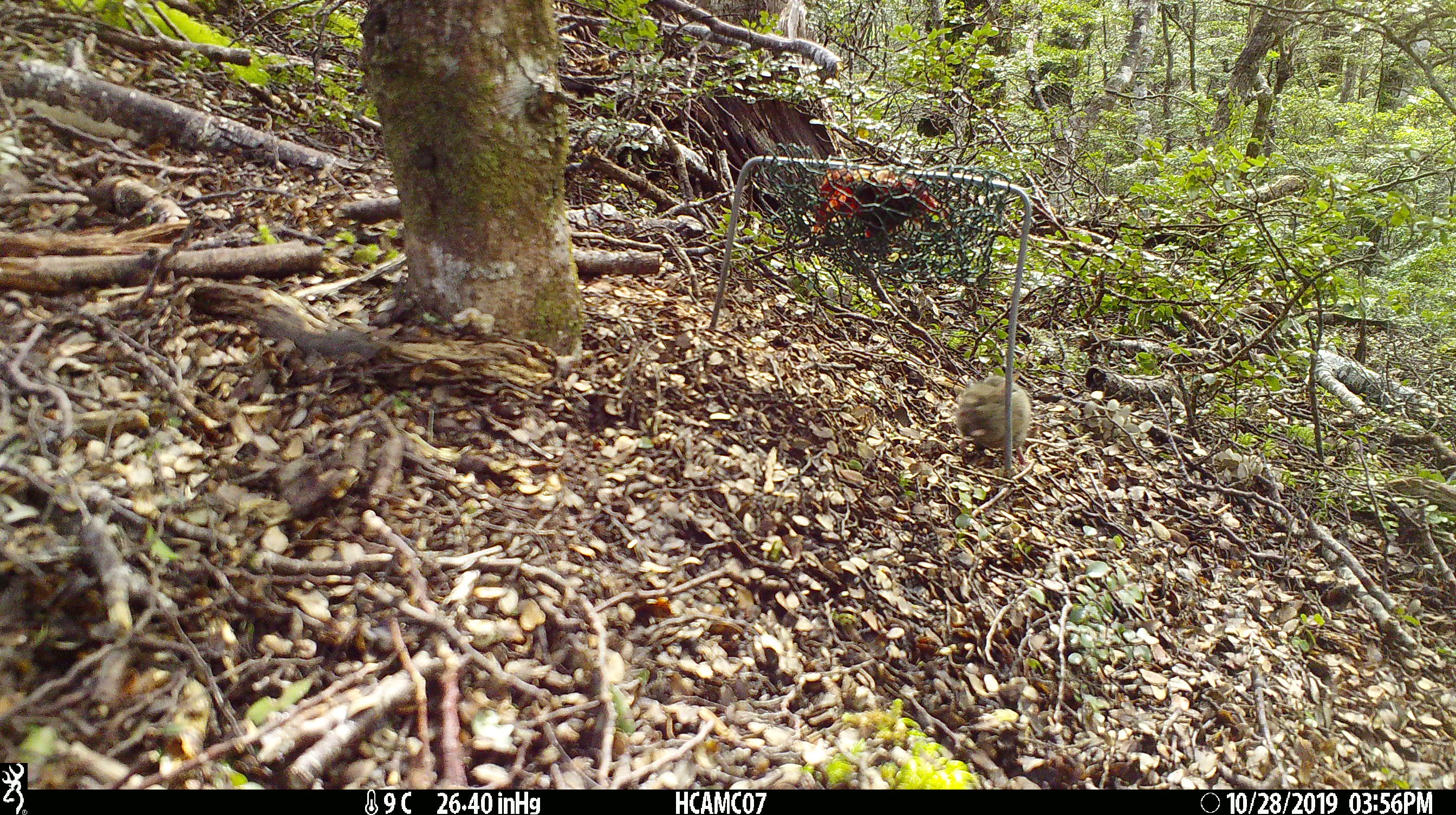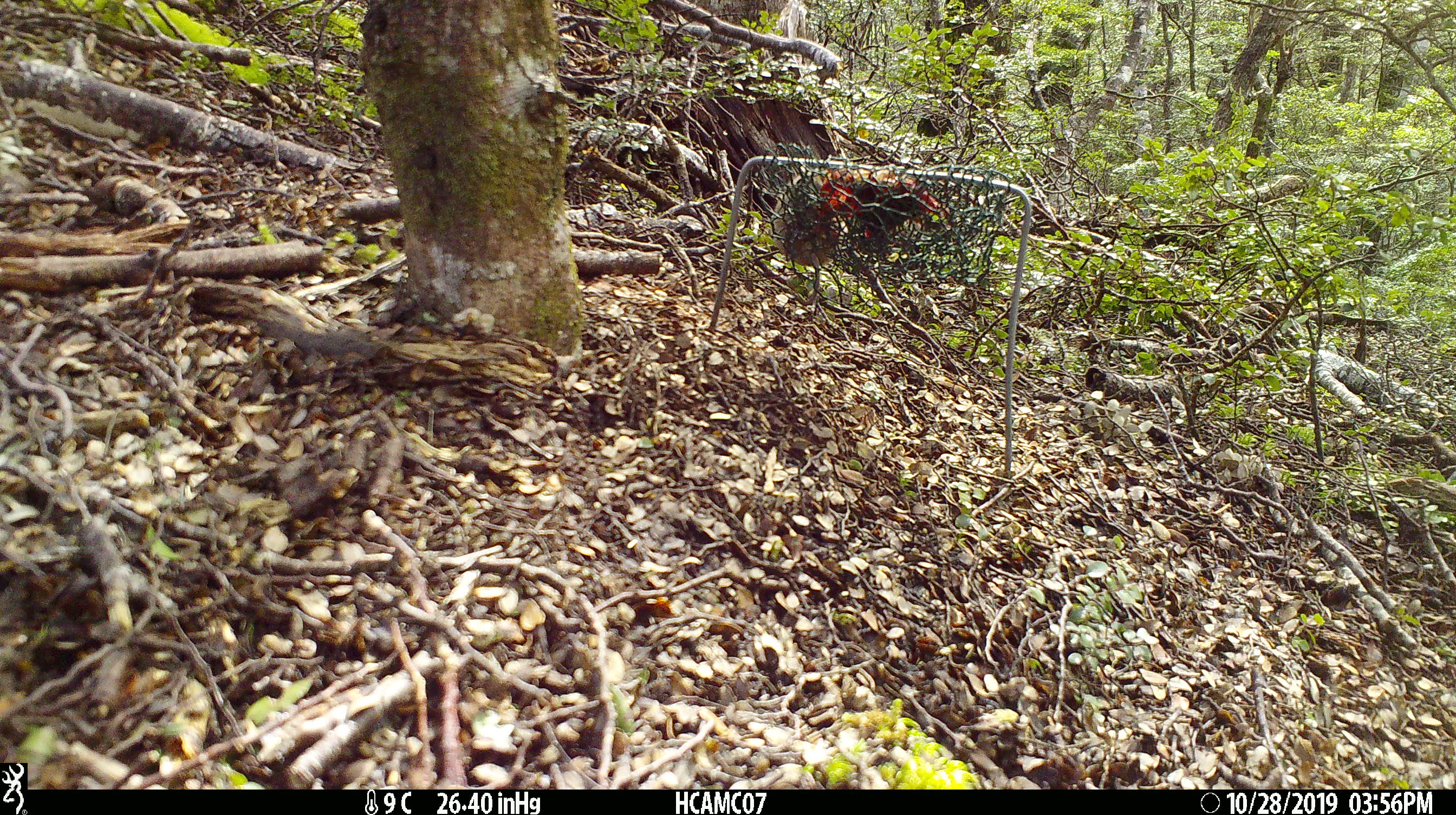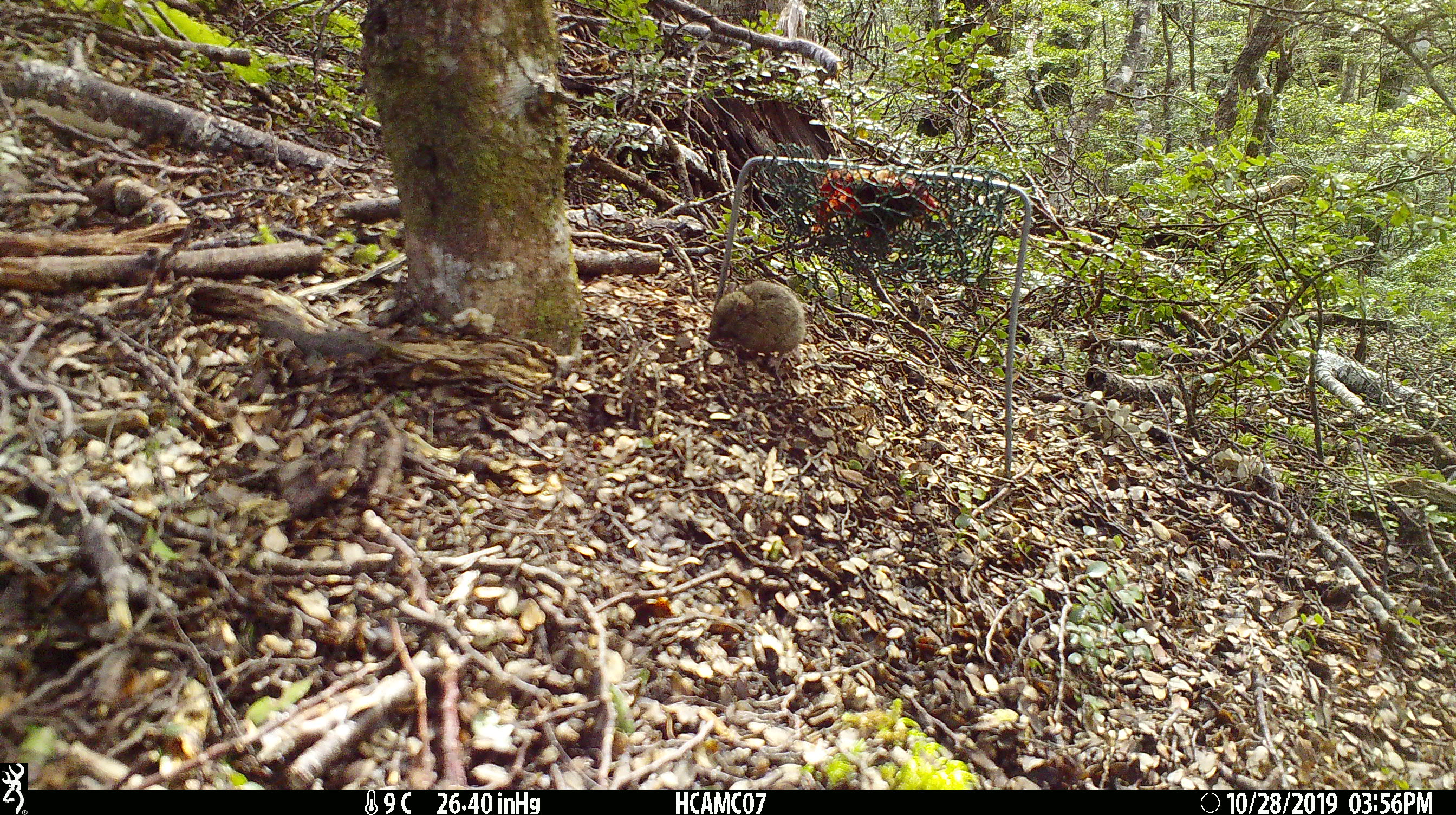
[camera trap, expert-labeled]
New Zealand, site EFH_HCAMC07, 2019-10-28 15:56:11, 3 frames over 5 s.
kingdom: Animalia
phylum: Chordata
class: Mammalia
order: Rodentia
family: Muridae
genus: Mus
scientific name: Mus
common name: mouse